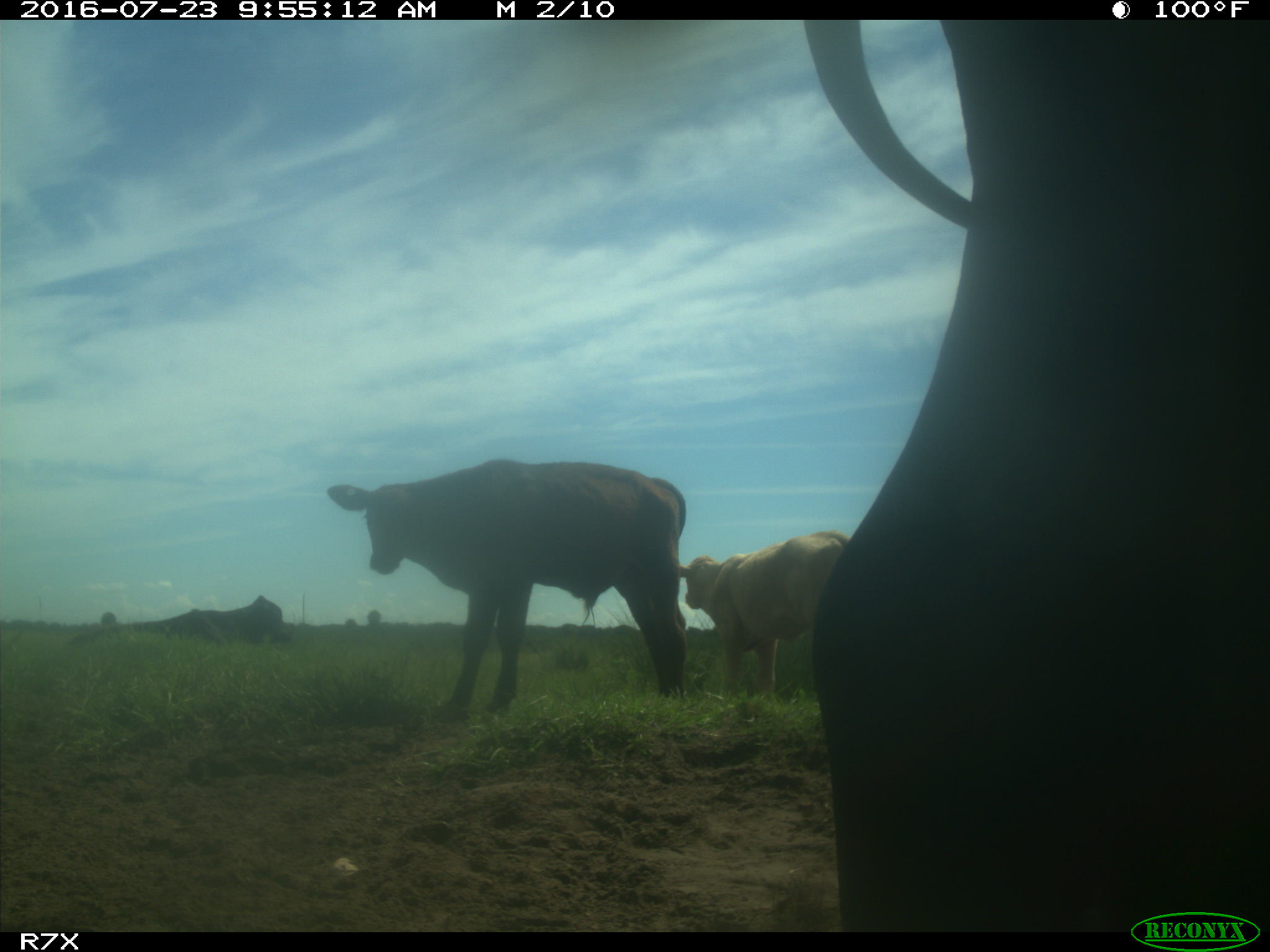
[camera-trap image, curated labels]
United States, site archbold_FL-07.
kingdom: Animalia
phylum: Chordata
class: Mammalia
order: Artiodactyla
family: Bovidae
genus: Bos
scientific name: Bos taurus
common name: domestic cow